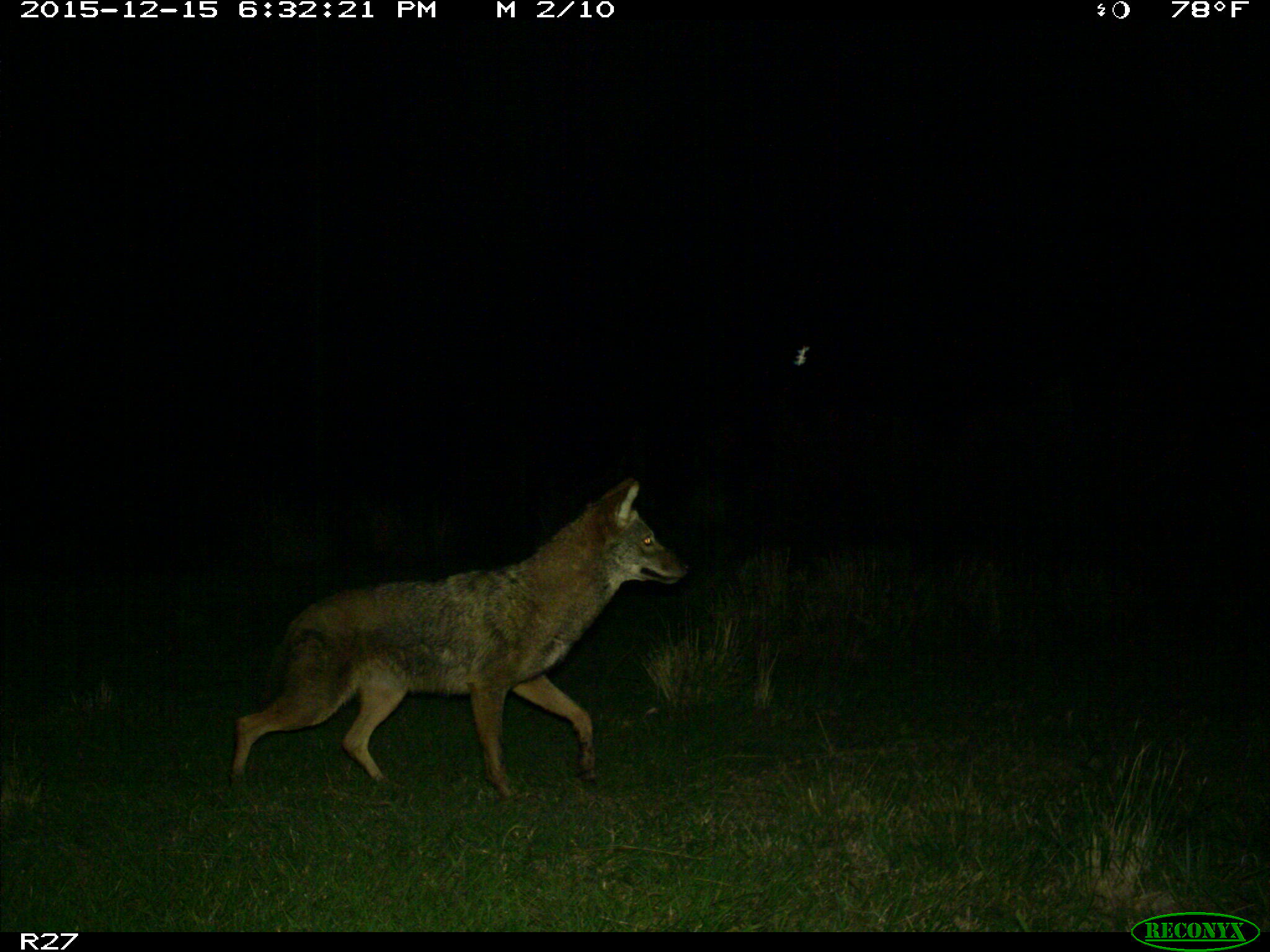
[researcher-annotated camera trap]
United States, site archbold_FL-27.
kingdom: Animalia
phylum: Chordata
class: Mammalia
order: Carnivora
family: Canidae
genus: Canis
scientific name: Canis latrans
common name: coyote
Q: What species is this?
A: Canis latrans (coyote).